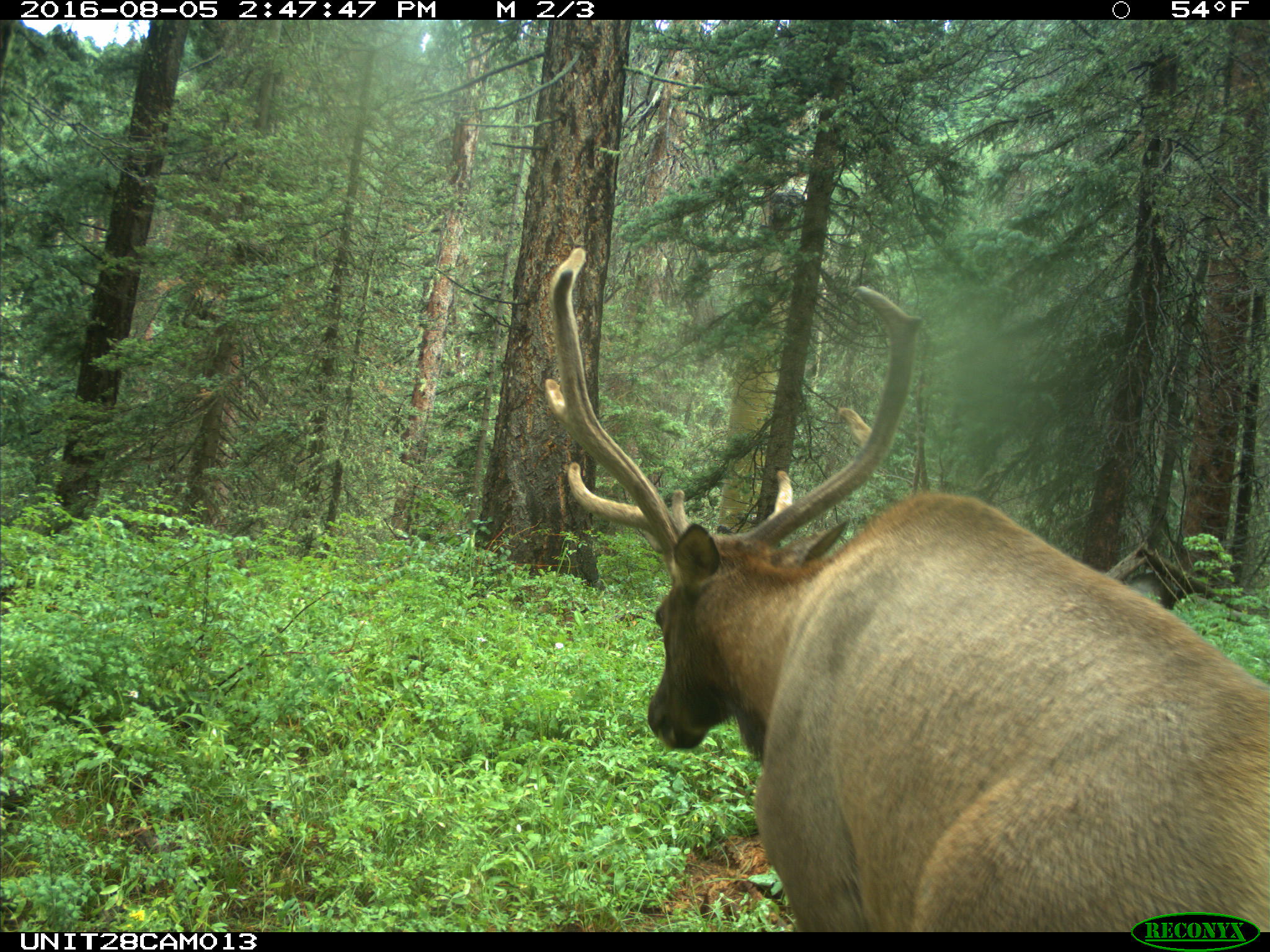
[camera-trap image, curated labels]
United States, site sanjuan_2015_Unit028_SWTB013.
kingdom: Animalia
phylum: Chordata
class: Mammalia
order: Artiodactyla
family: Cervidae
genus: Cervus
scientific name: Cervus elaphus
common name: red deer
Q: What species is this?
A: Cervus elaphus (red deer).